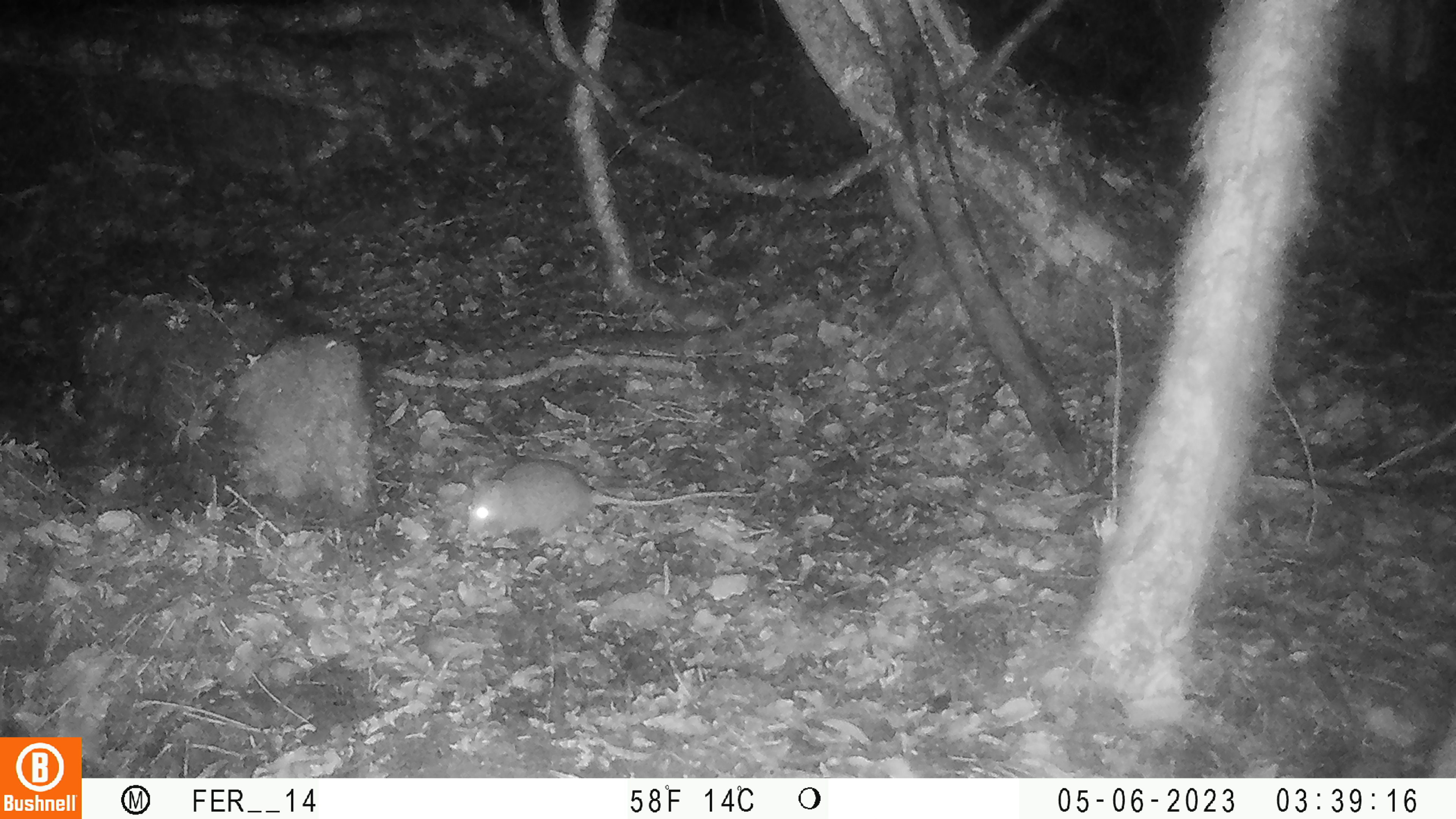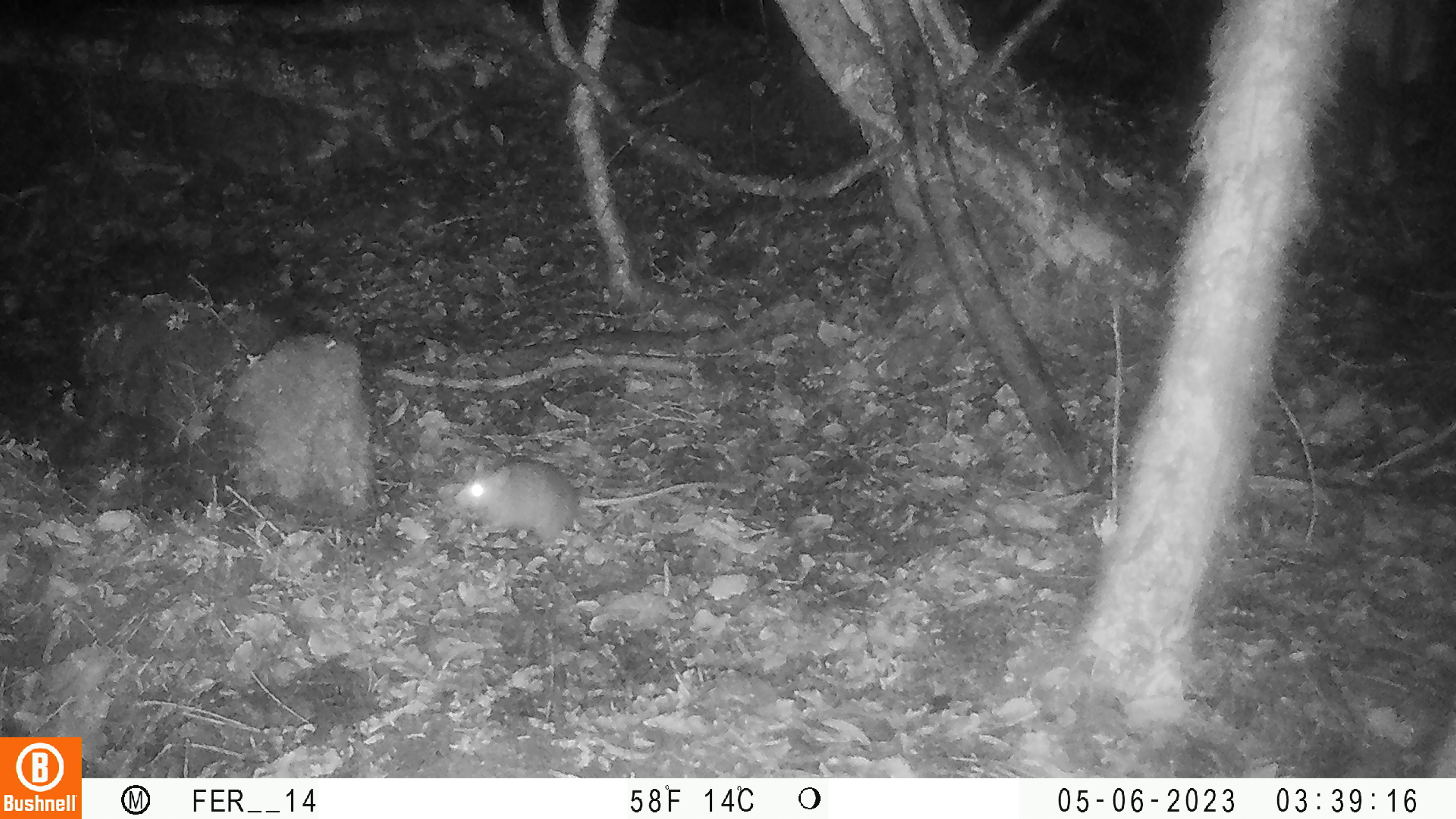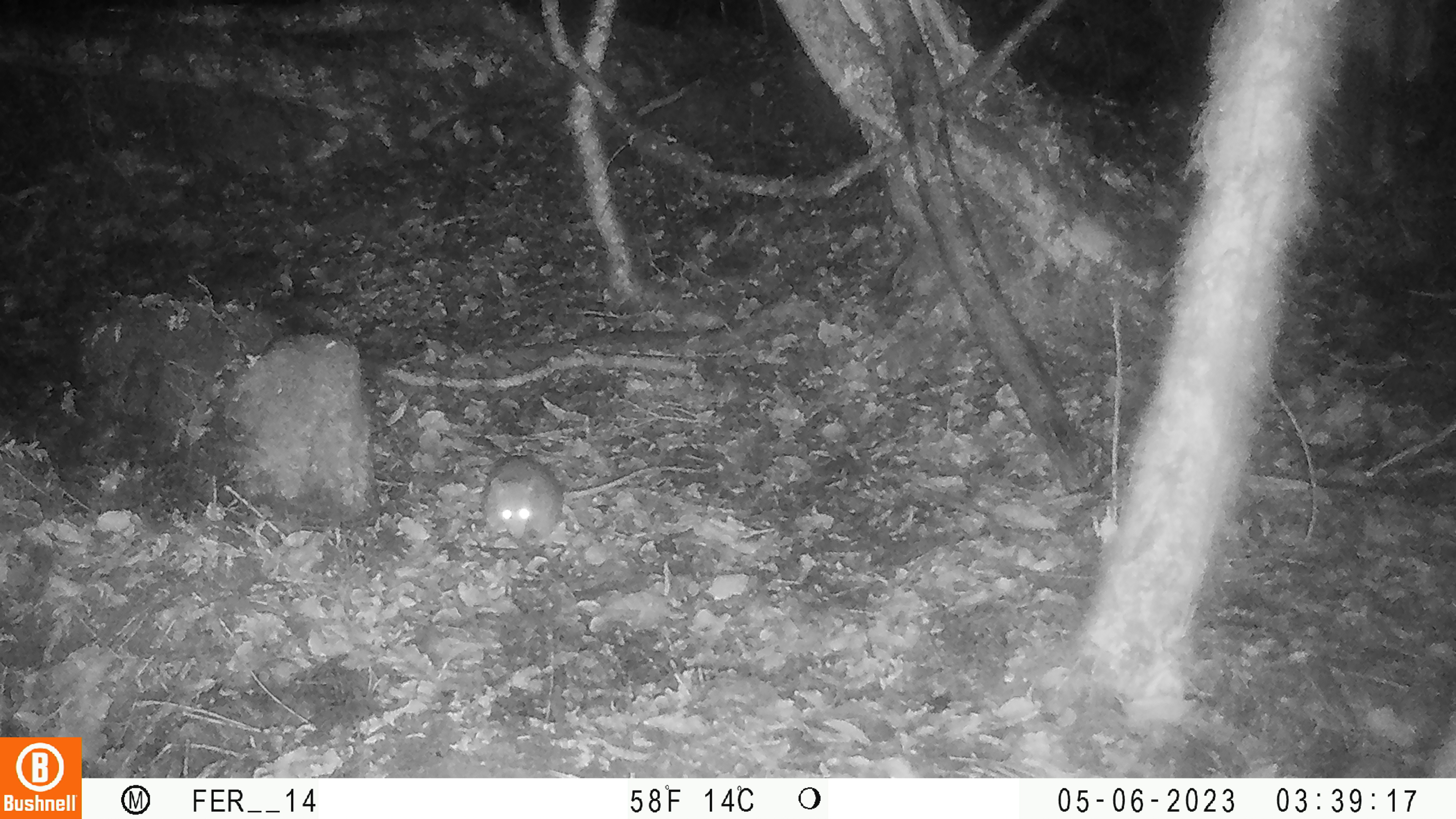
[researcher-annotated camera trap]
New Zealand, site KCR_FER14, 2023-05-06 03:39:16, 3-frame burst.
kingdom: Animalia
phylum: Chordata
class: Mammalia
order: Rodentia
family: Muridae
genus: Rattus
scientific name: Rattus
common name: rat